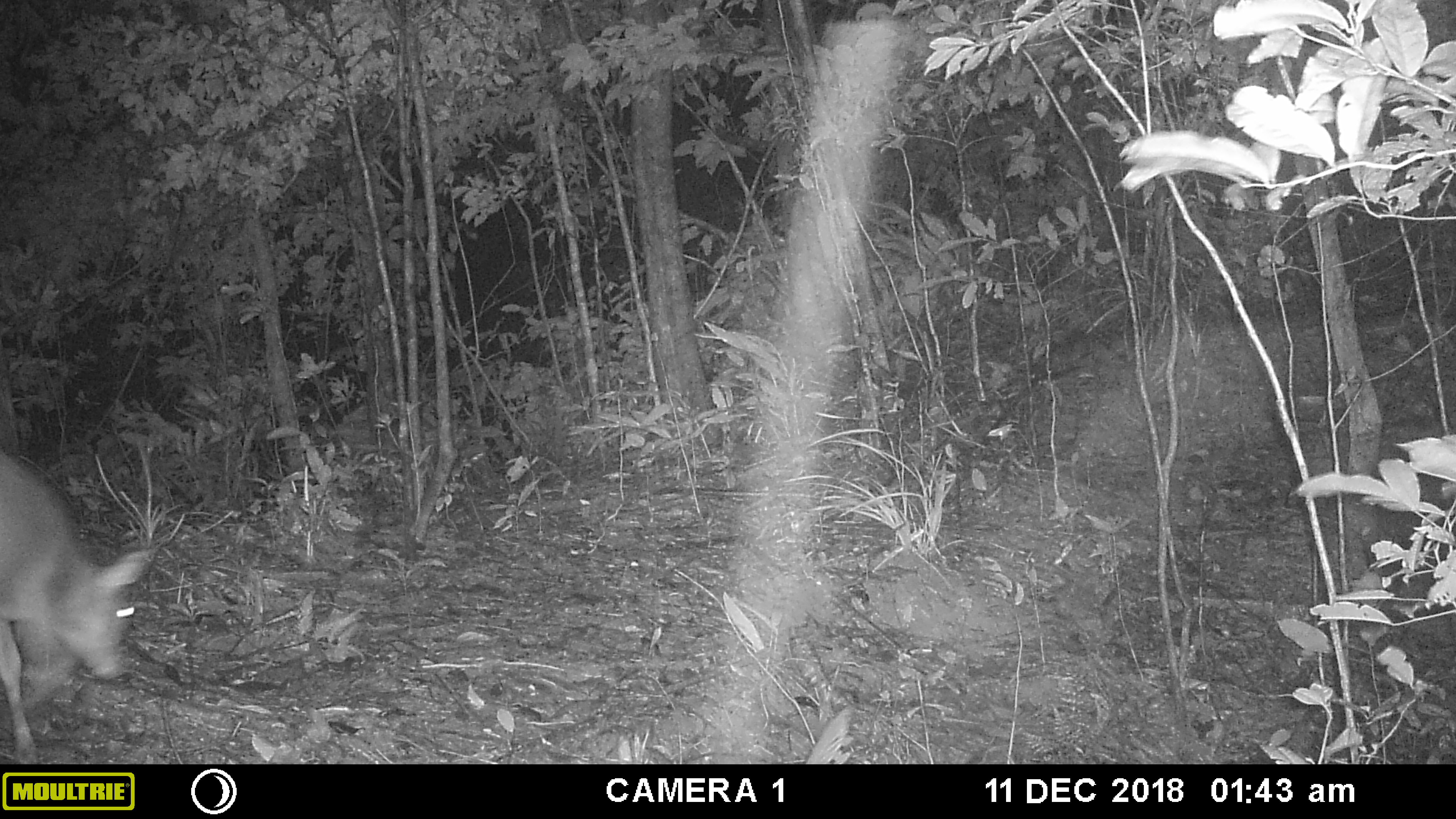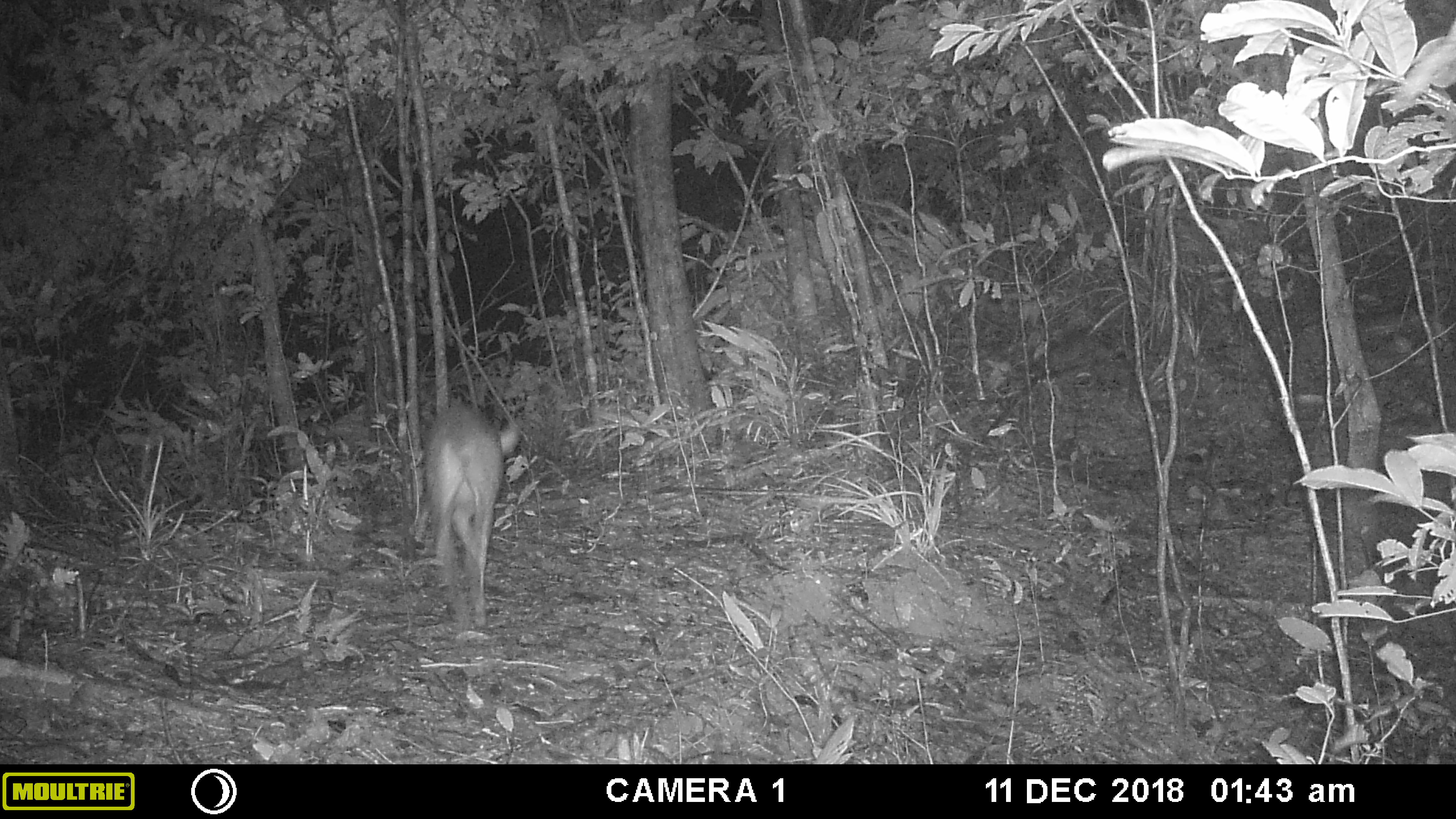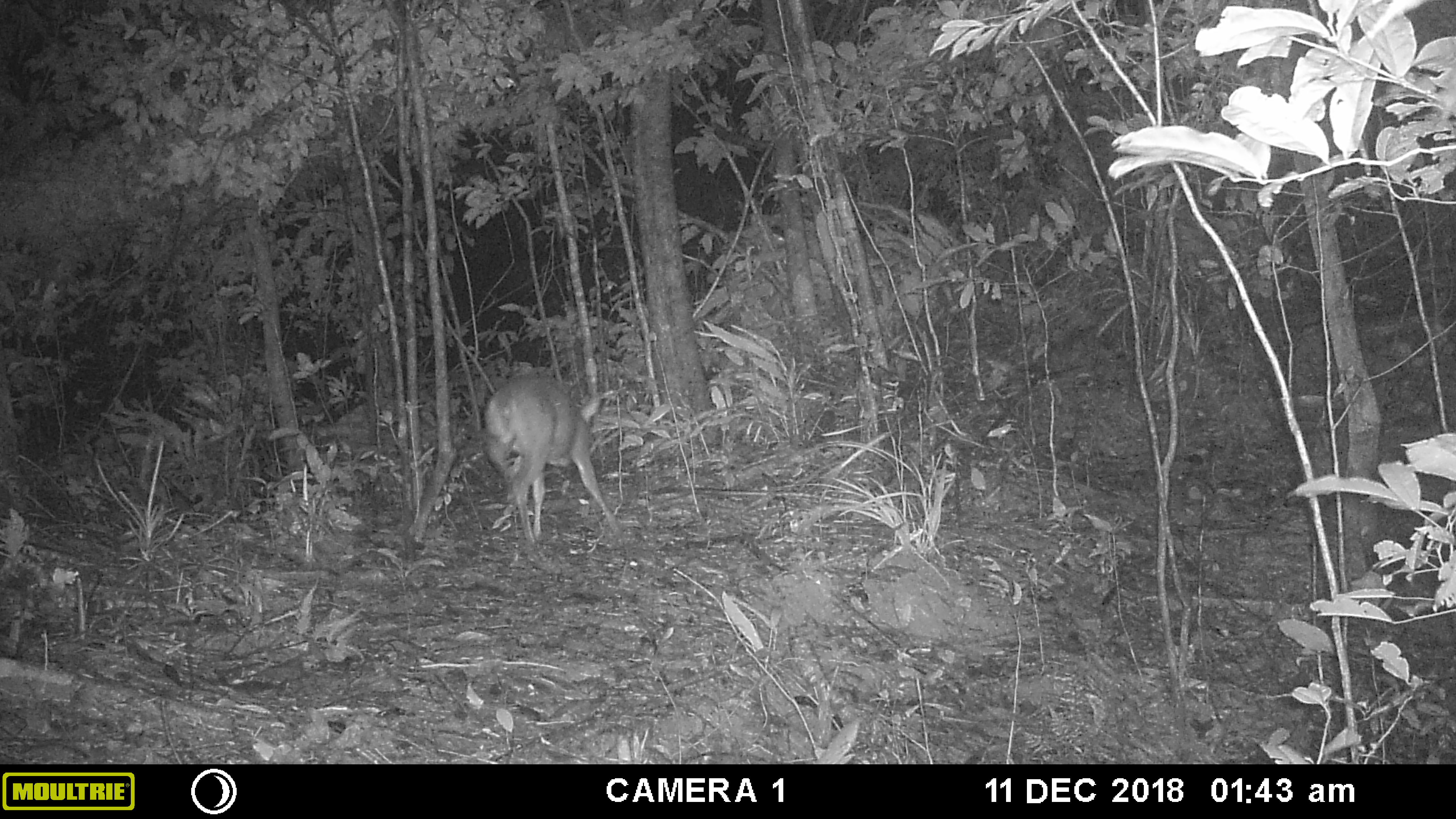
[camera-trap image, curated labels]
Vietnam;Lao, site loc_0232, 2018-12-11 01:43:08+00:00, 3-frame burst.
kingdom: Animalia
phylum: Chordata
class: Mammalia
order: Artiodactyla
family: Cervidae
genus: Muntiacus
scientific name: Muntiacus vuquangensis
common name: large-antlered muntjac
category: large antlered muntjac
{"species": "large antlered muntjac (large-antlered muntjac) (Muntiacus vuquangensis)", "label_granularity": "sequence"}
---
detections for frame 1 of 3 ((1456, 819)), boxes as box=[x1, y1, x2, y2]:
large antlered muntjac: box=[0, 448, 158, 763]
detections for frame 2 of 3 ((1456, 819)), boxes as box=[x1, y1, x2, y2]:
large antlered muntjac: box=[419, 401, 523, 630]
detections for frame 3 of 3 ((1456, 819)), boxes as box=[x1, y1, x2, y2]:
large antlered muntjac: box=[482, 373, 626, 544]